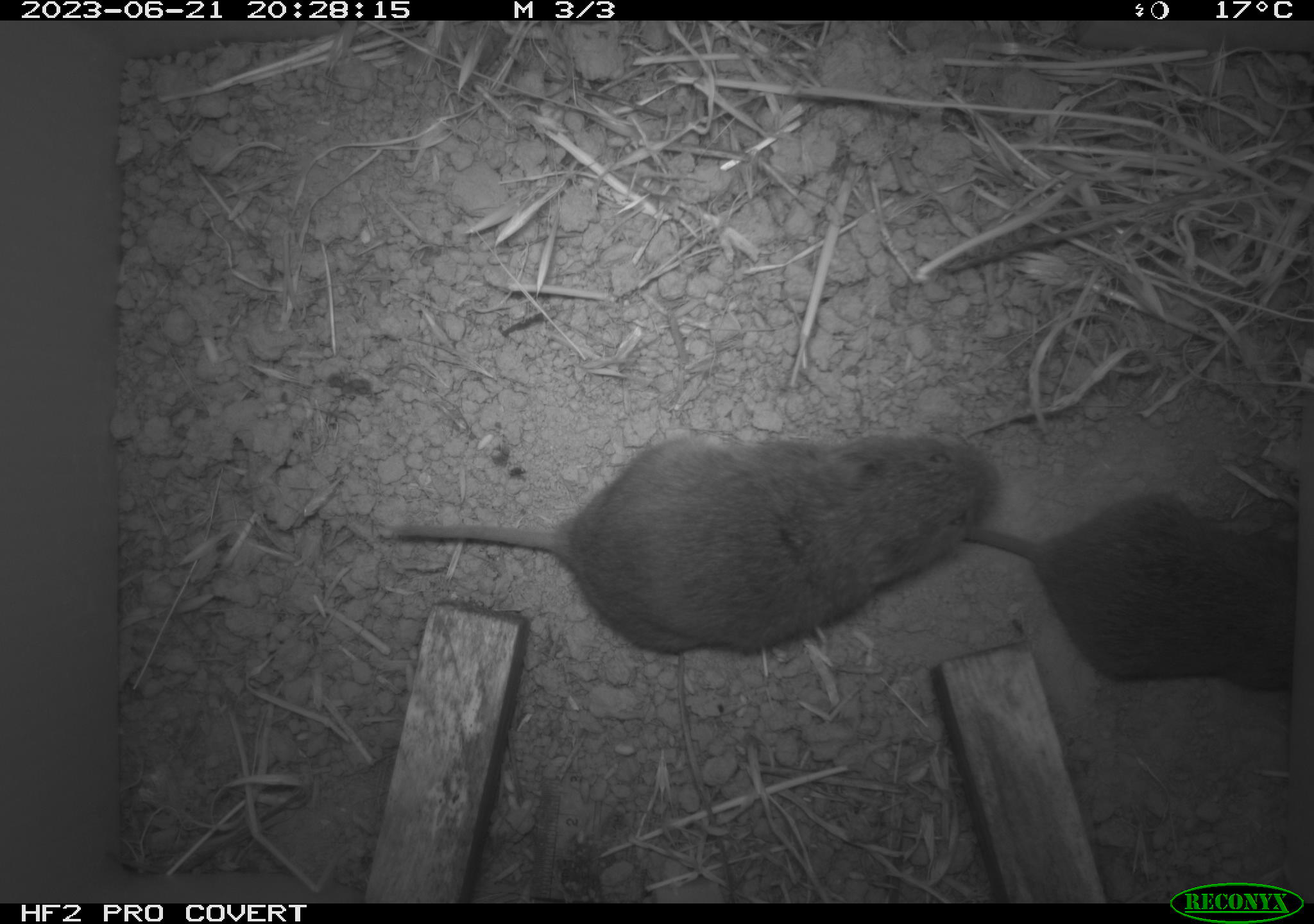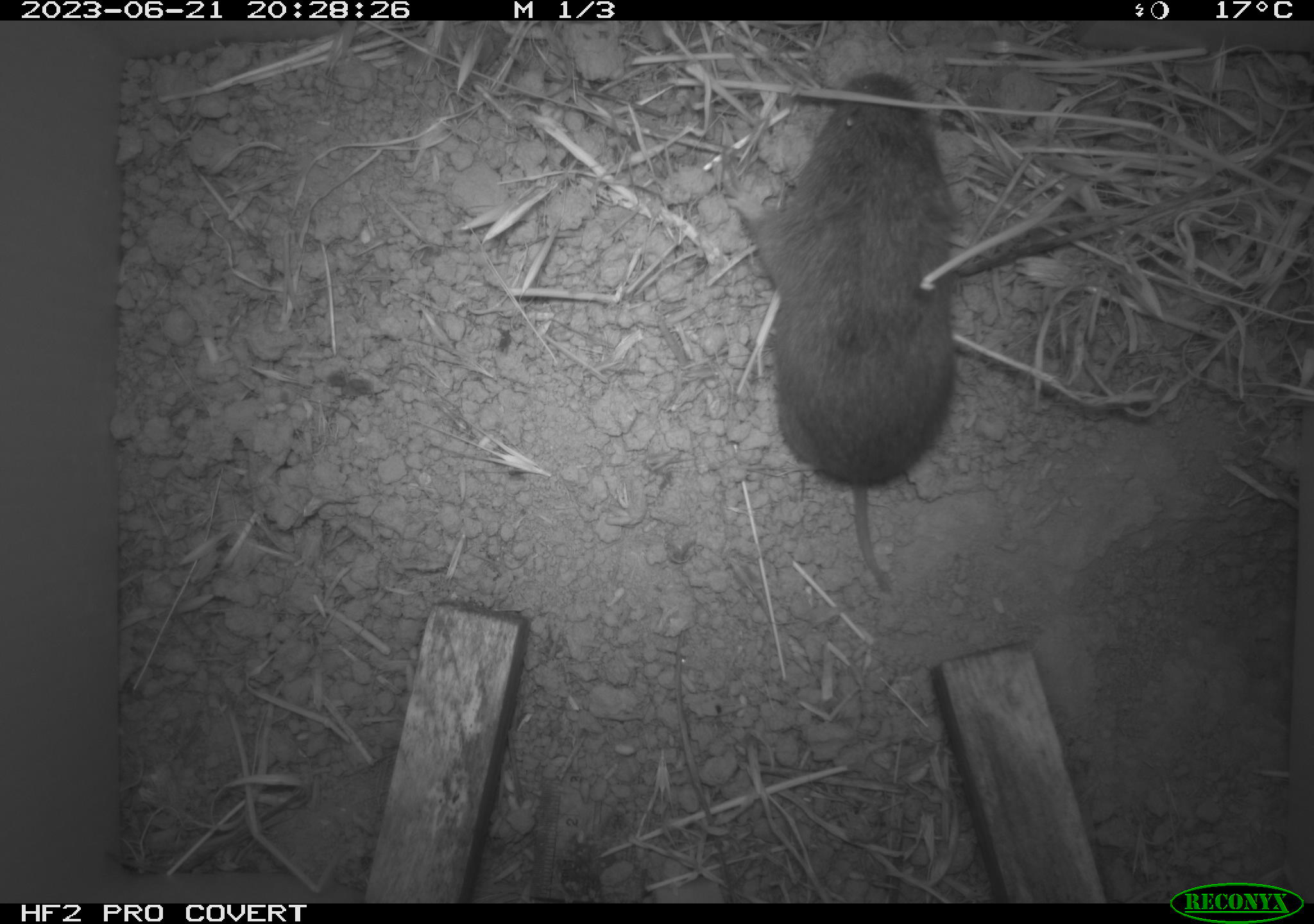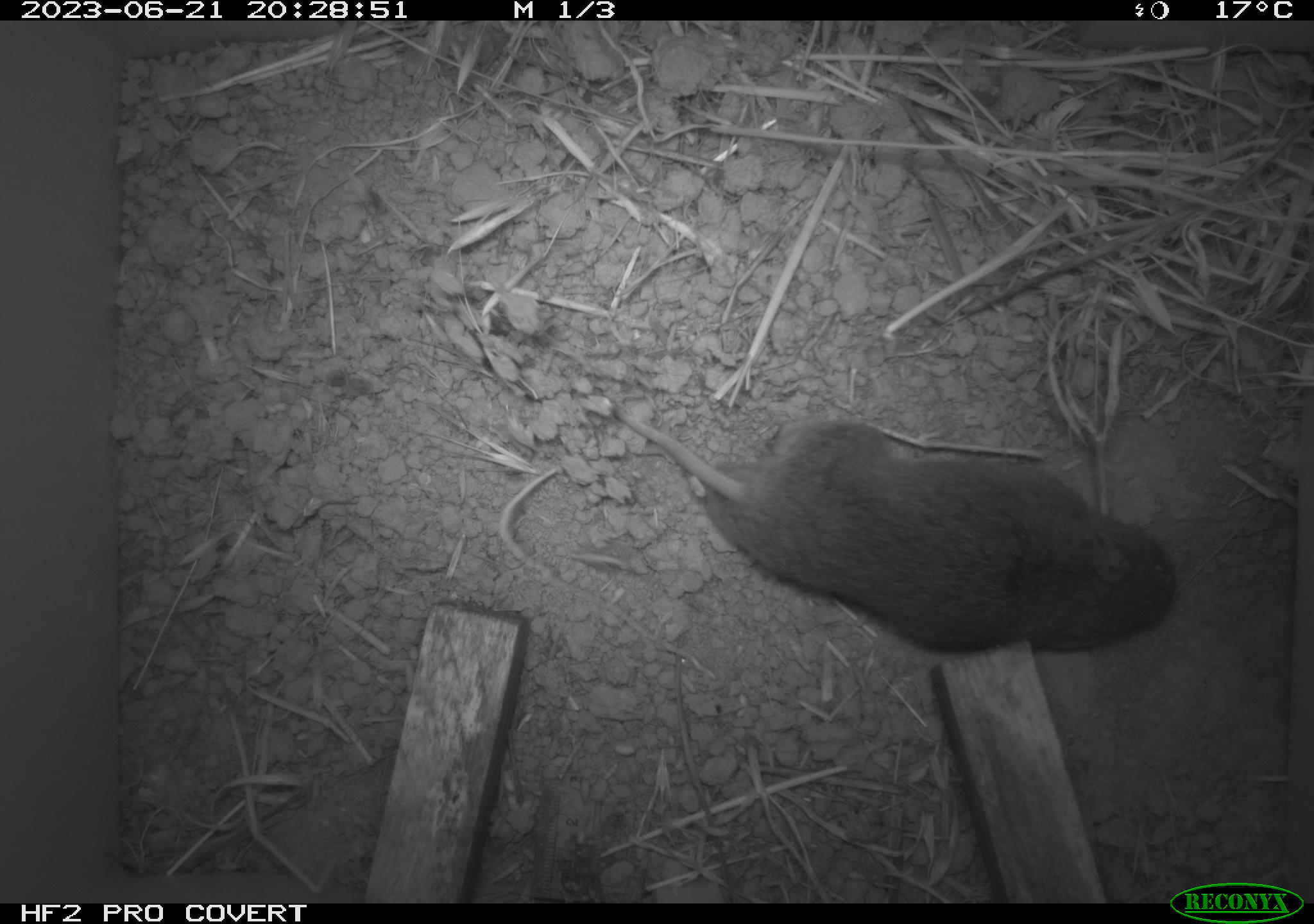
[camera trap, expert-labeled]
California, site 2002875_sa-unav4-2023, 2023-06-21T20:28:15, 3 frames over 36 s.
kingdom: Animalia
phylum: Chordata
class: Mammalia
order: Rodentia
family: Cricetidae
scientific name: Arvicolinae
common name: voles, lemmings, and muskrats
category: arvicolinae subfamily